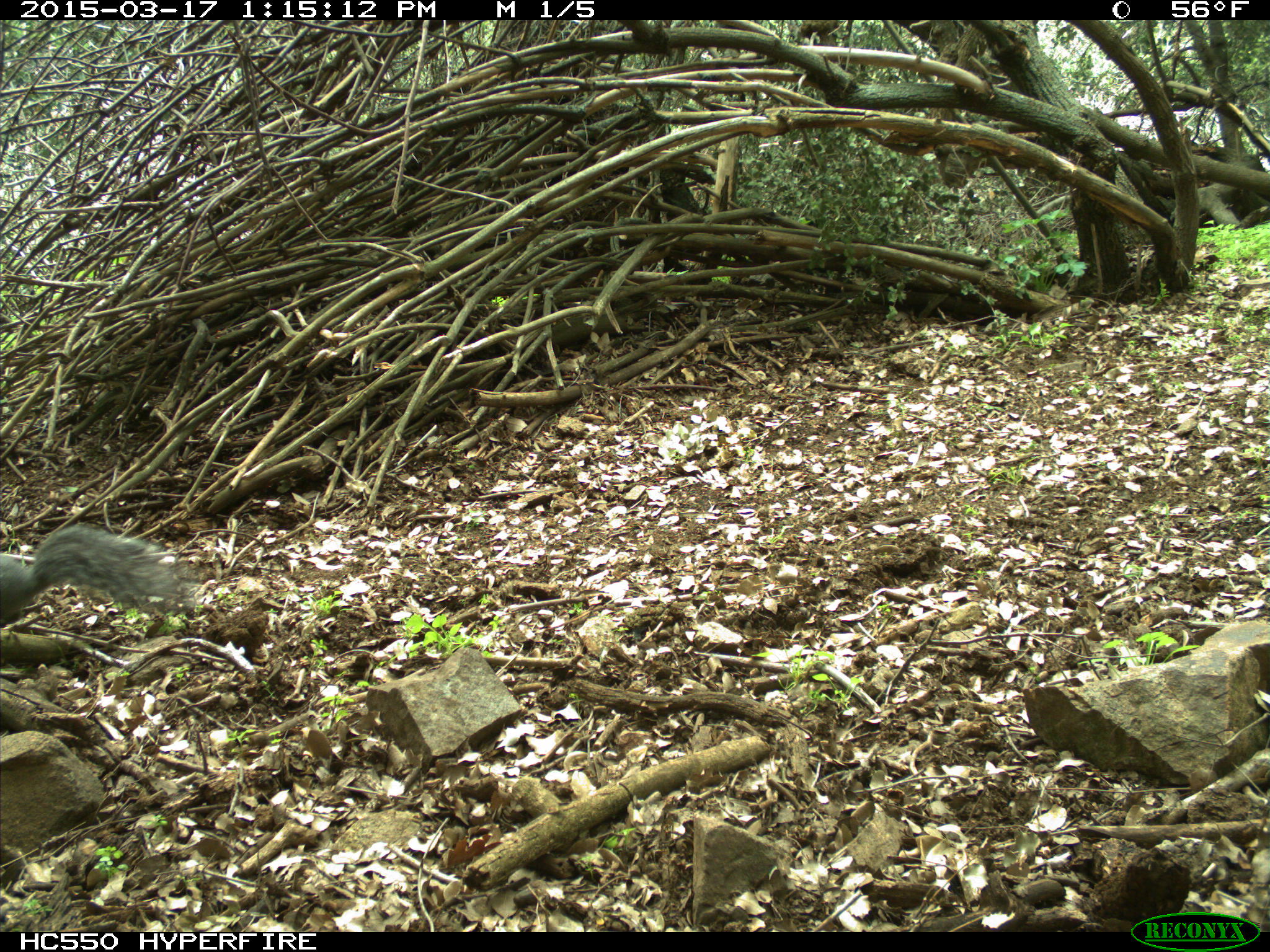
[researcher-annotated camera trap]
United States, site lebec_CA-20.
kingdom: Animalia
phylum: Chordata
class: Mammalia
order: Rodentia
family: Sciuridae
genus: Sciurus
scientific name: Sciurus carolinensis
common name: eastern gray squirrel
Sciurus carolinensis (eastern gray squirrel).